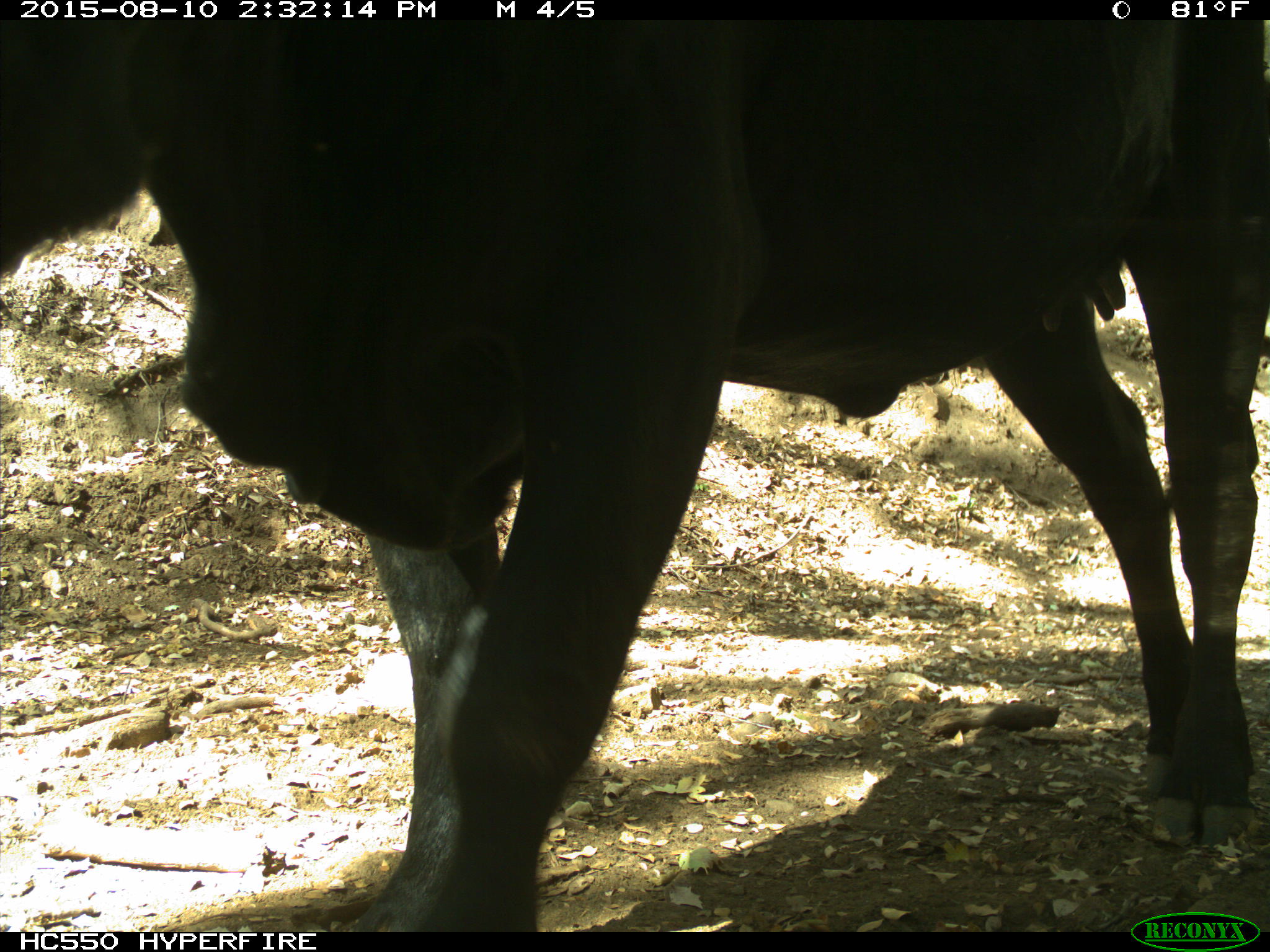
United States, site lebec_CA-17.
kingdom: Animalia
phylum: Chordata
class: Mammalia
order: Artiodactyla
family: Bovidae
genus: Bos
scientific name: Bos taurus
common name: domestic cow